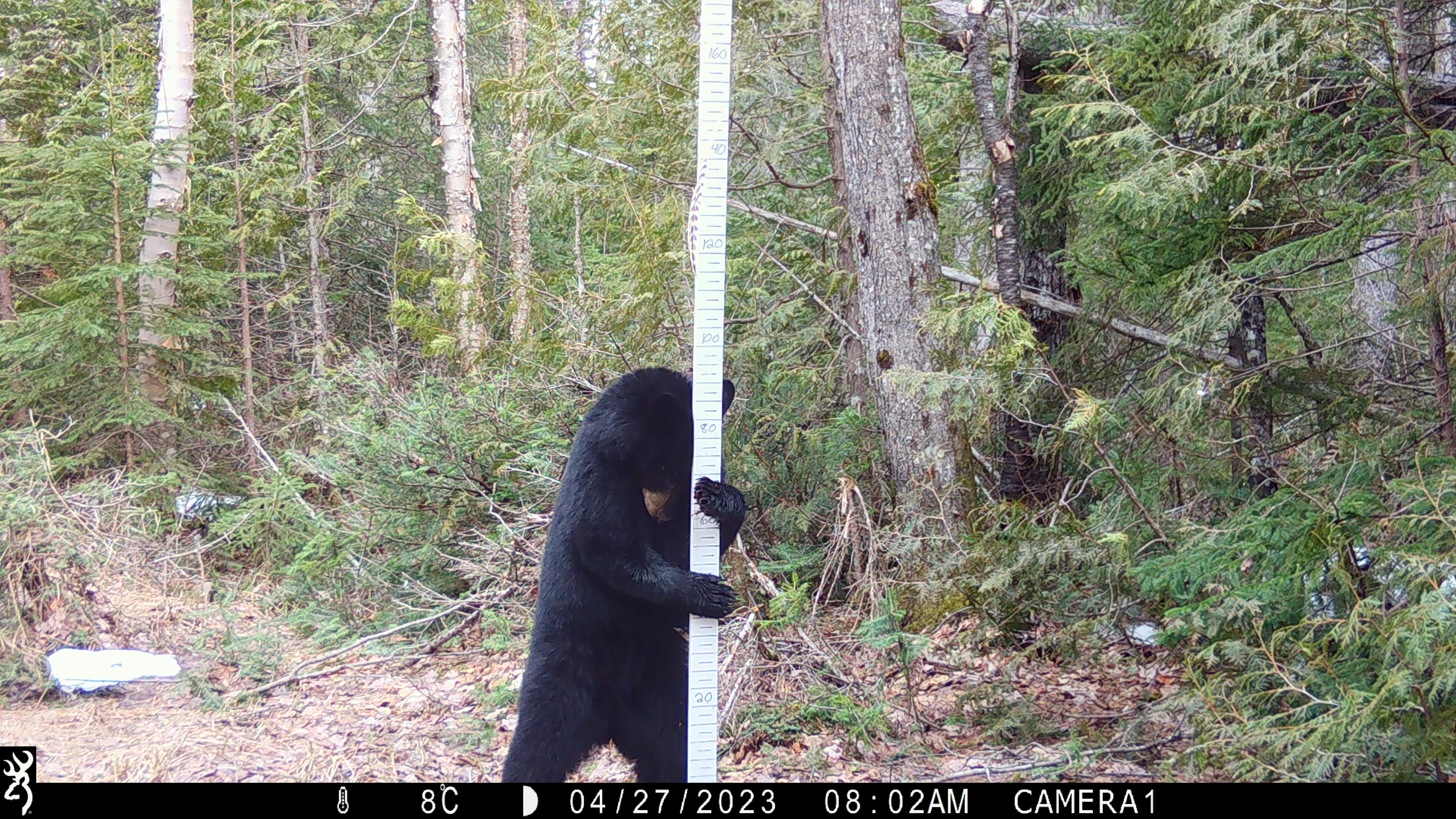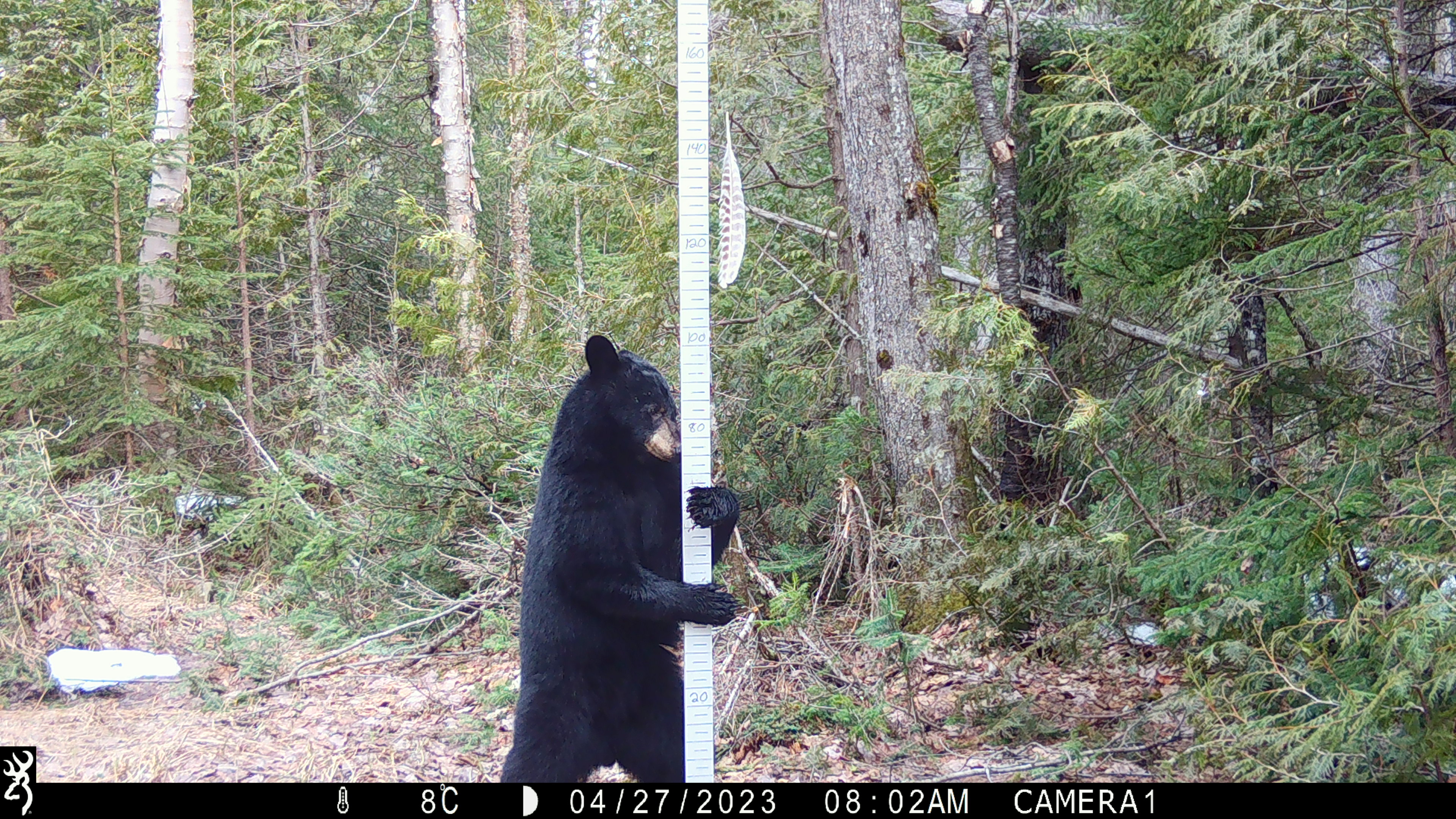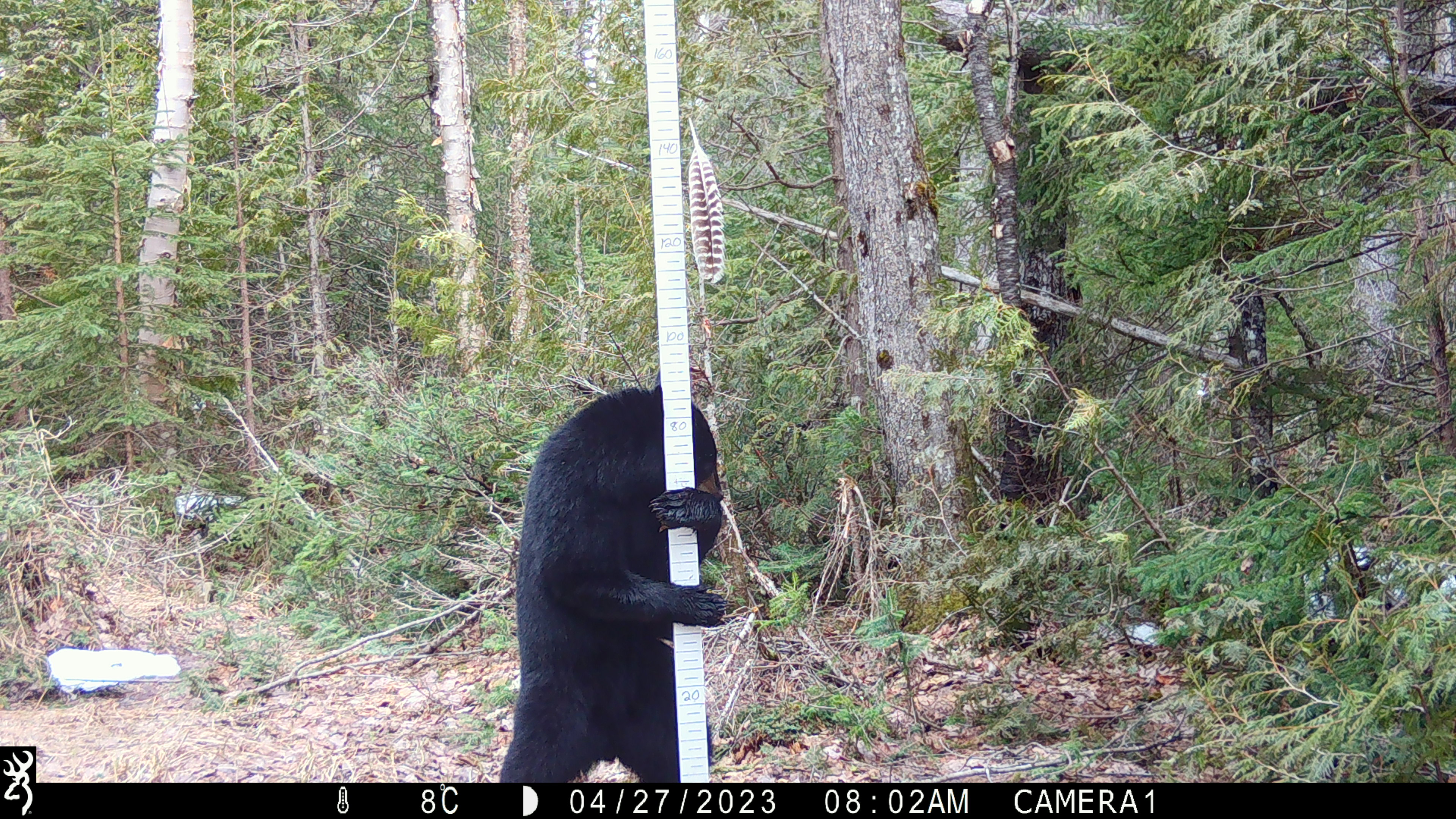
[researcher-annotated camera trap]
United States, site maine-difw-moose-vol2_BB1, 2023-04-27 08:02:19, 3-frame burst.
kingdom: Animalia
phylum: Chordata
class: Mammalia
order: Carnivora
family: Ursidae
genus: Ursus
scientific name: Ursus americanus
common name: black bear